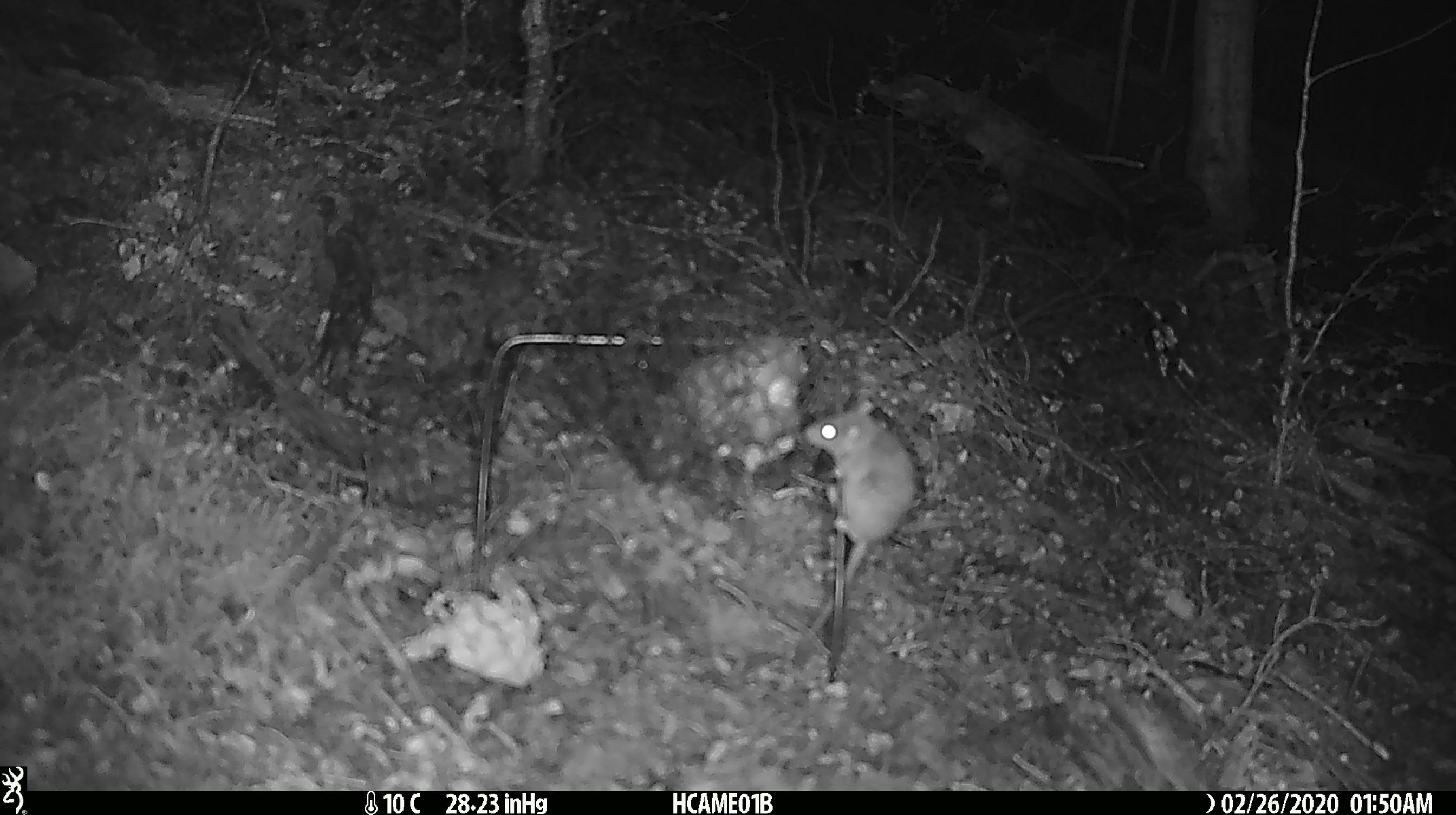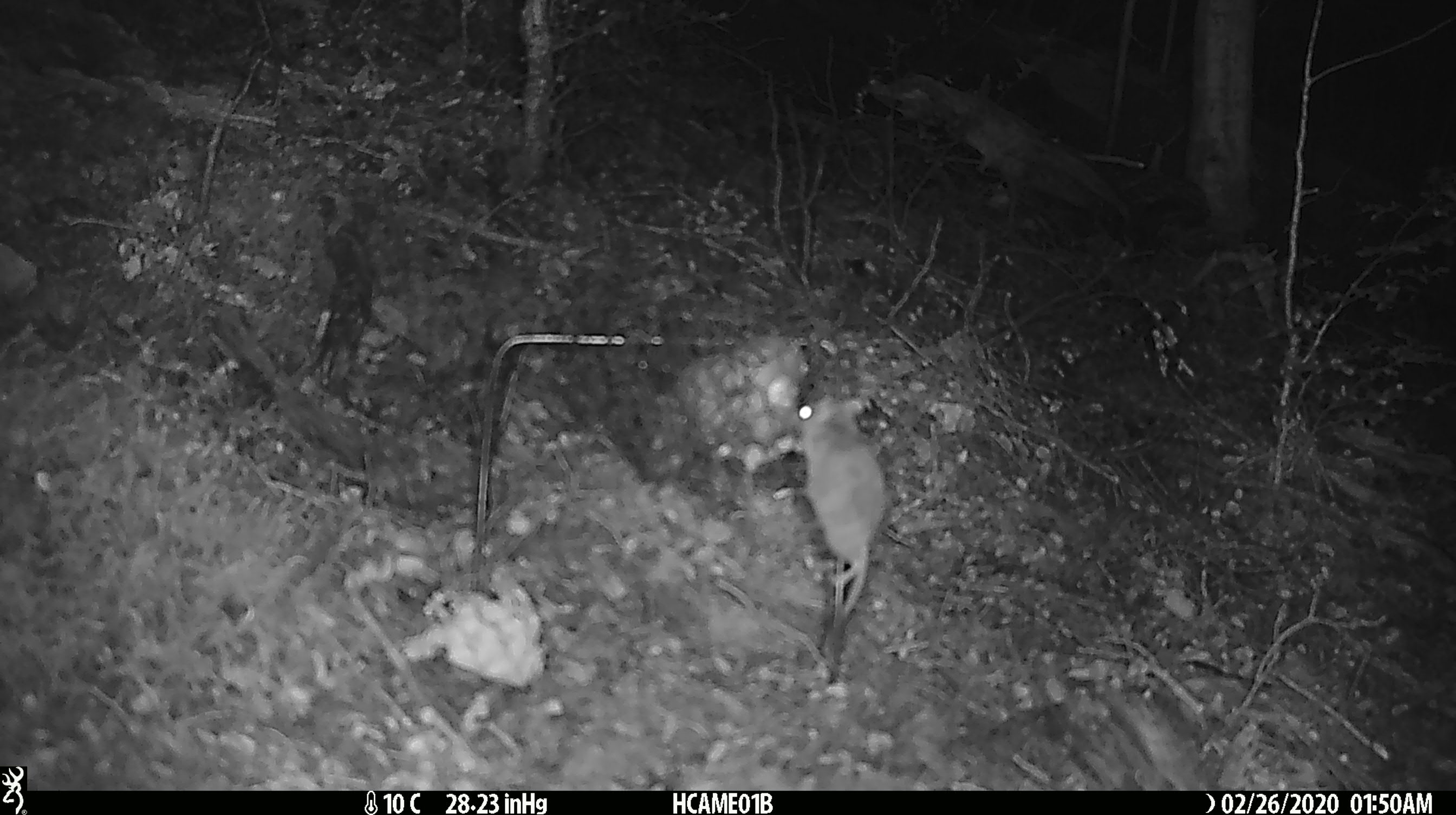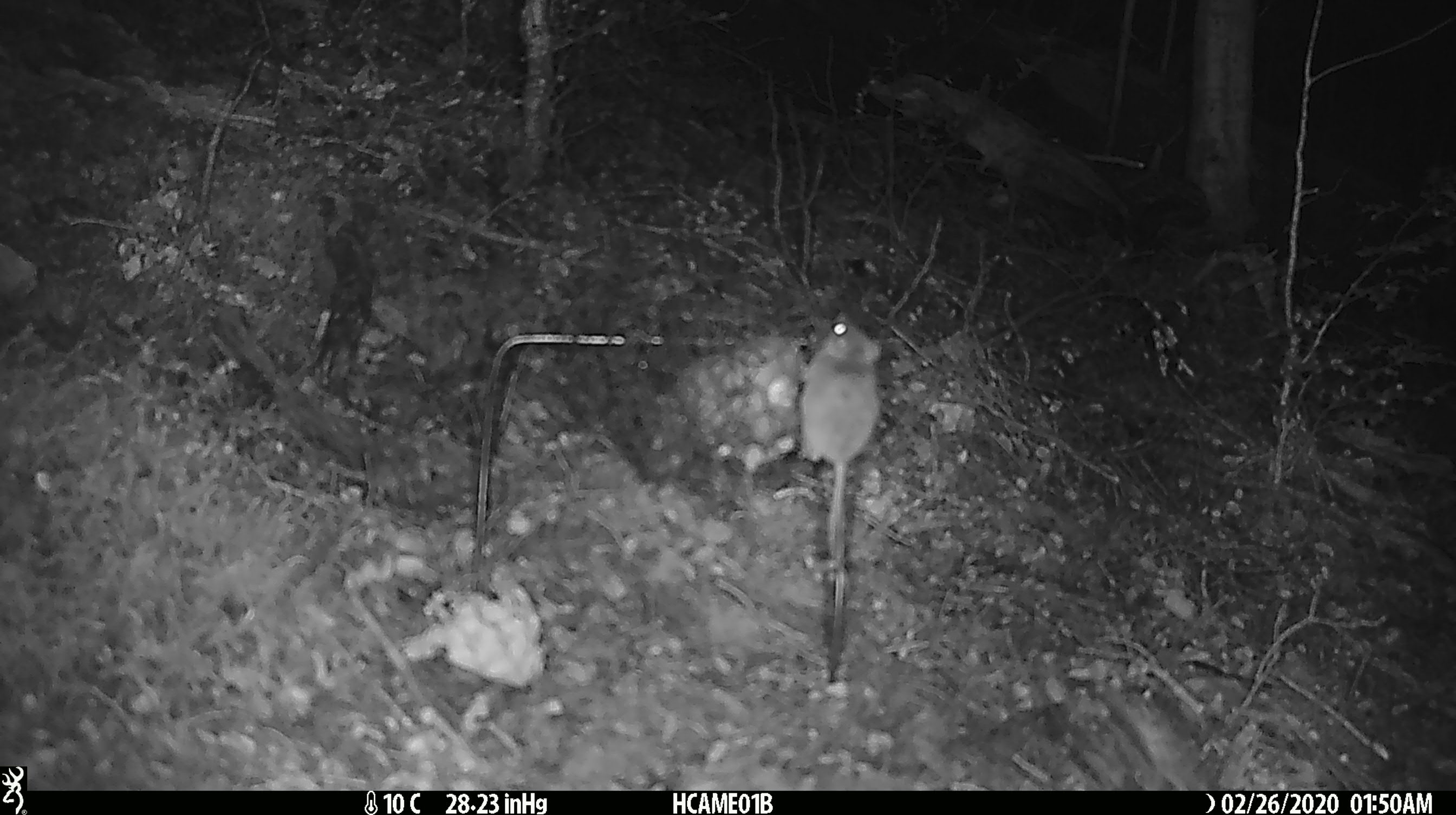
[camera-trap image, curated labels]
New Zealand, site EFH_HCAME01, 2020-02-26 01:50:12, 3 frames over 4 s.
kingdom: Animalia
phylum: Chordata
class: Mammalia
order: Rodentia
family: Muridae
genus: Mus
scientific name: Mus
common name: mouse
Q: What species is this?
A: Mouse (Mus).